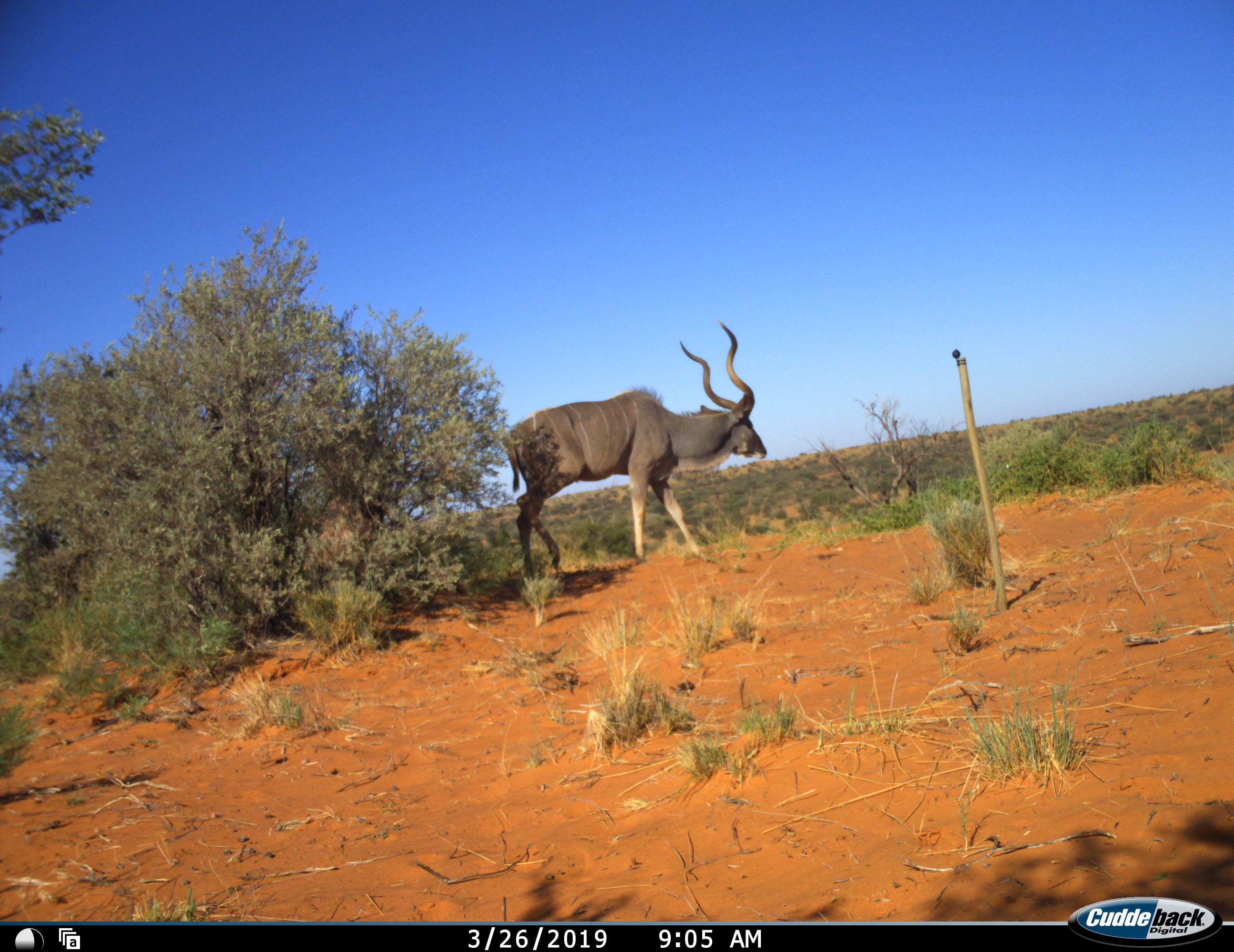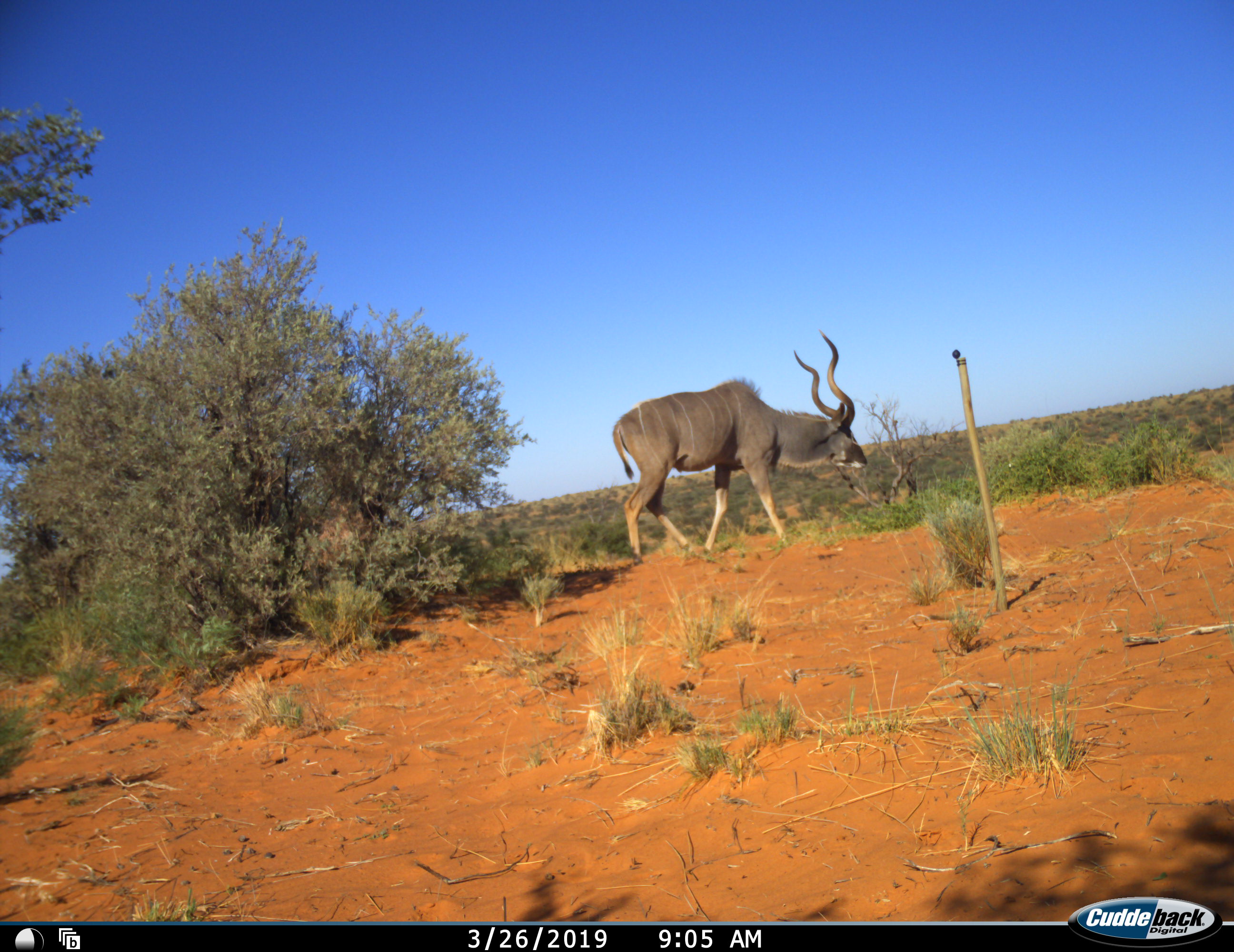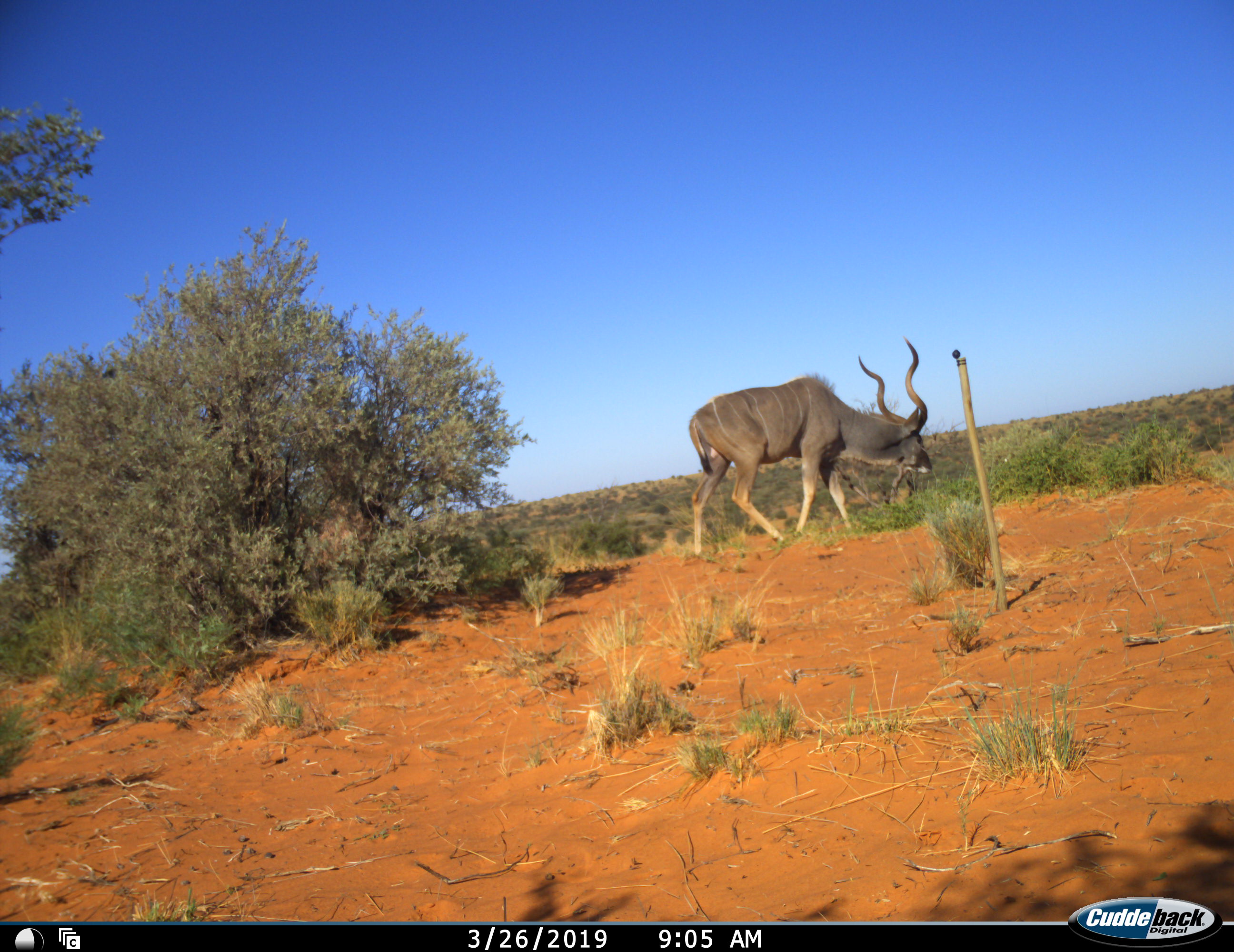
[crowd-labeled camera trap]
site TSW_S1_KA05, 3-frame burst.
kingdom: Animalia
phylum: Chordata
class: Mammalia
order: Artiodactyla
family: Bovidae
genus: Tragelaphus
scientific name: Tragelaphus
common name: kudu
Kudu (Tragelaphus), count 1. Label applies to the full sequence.